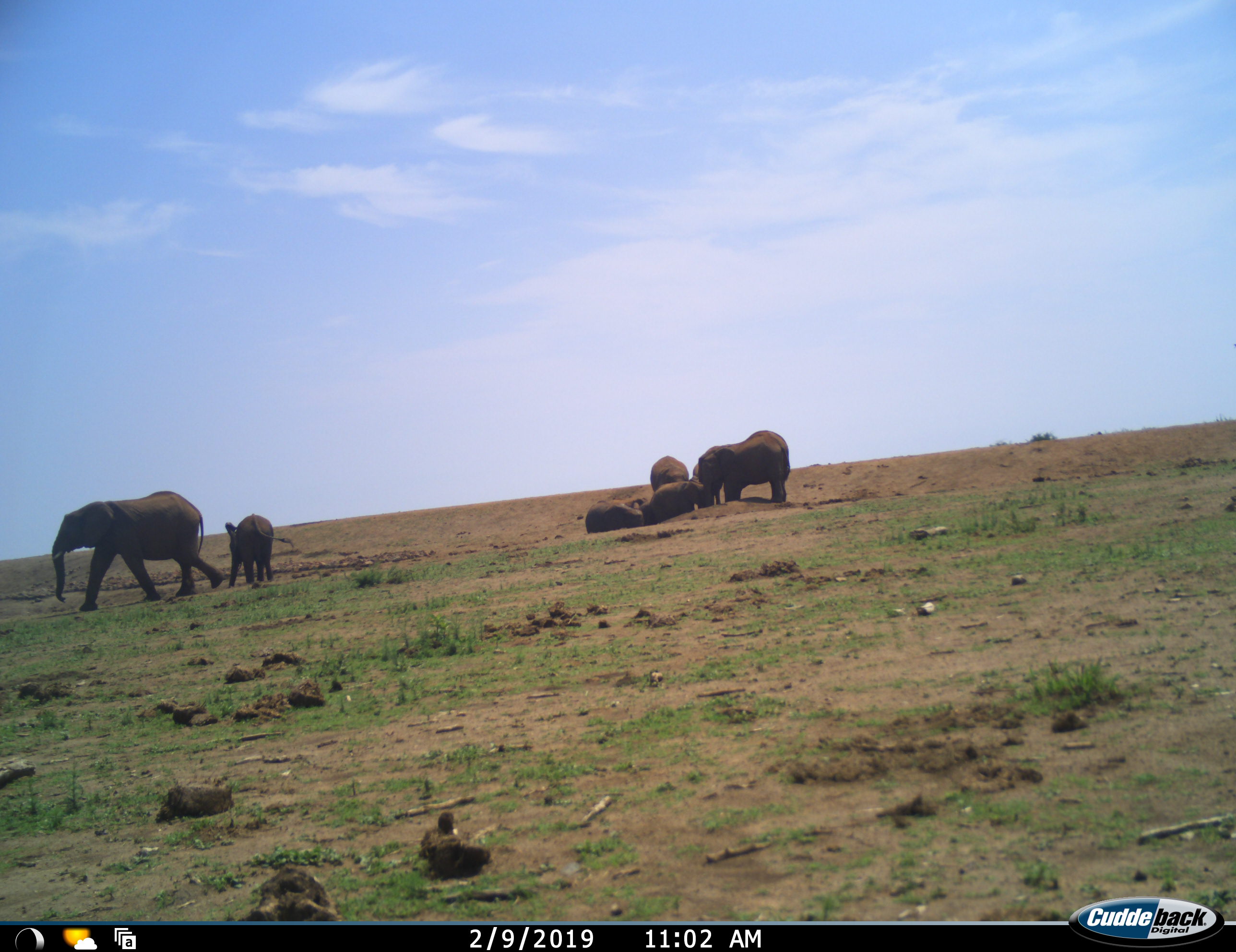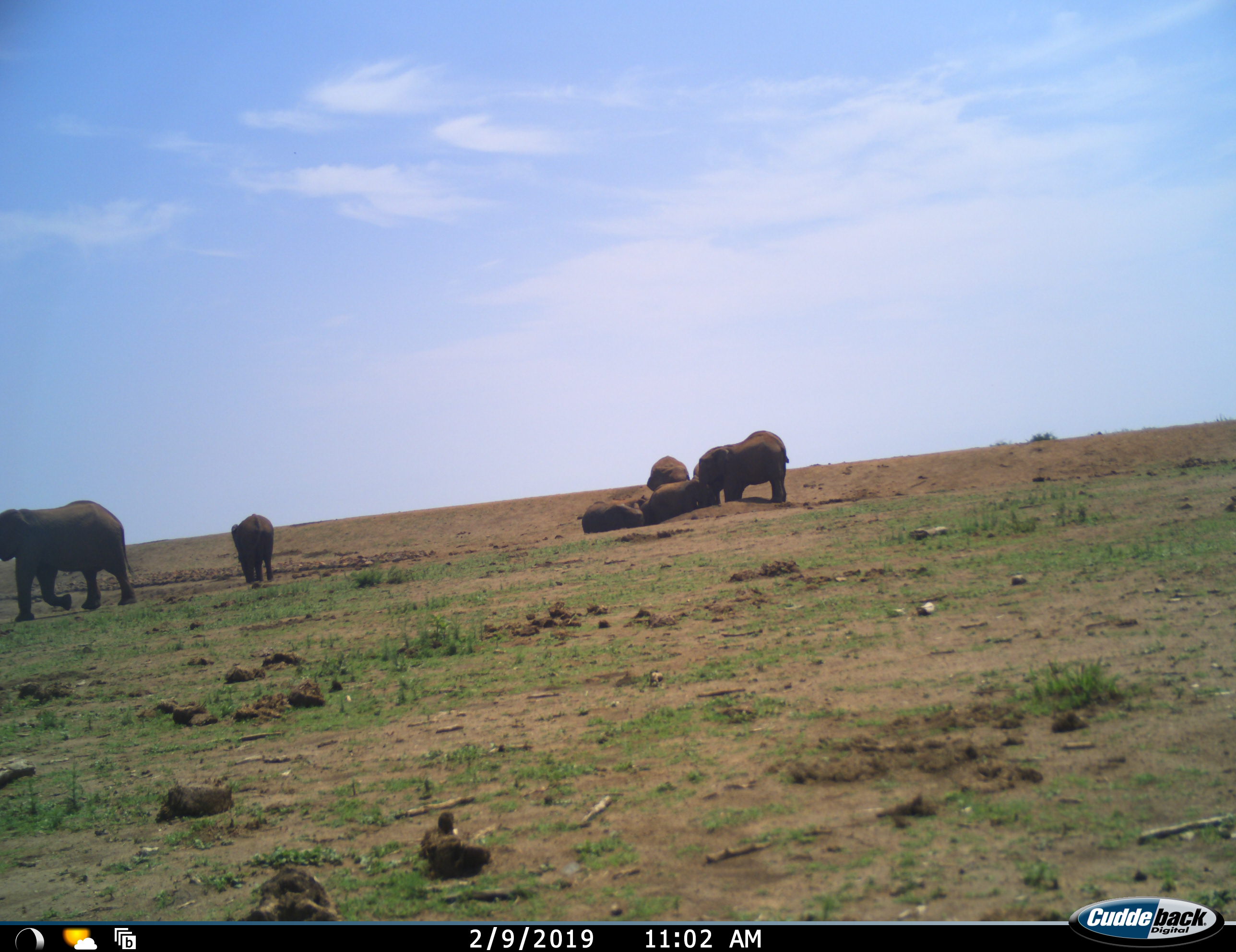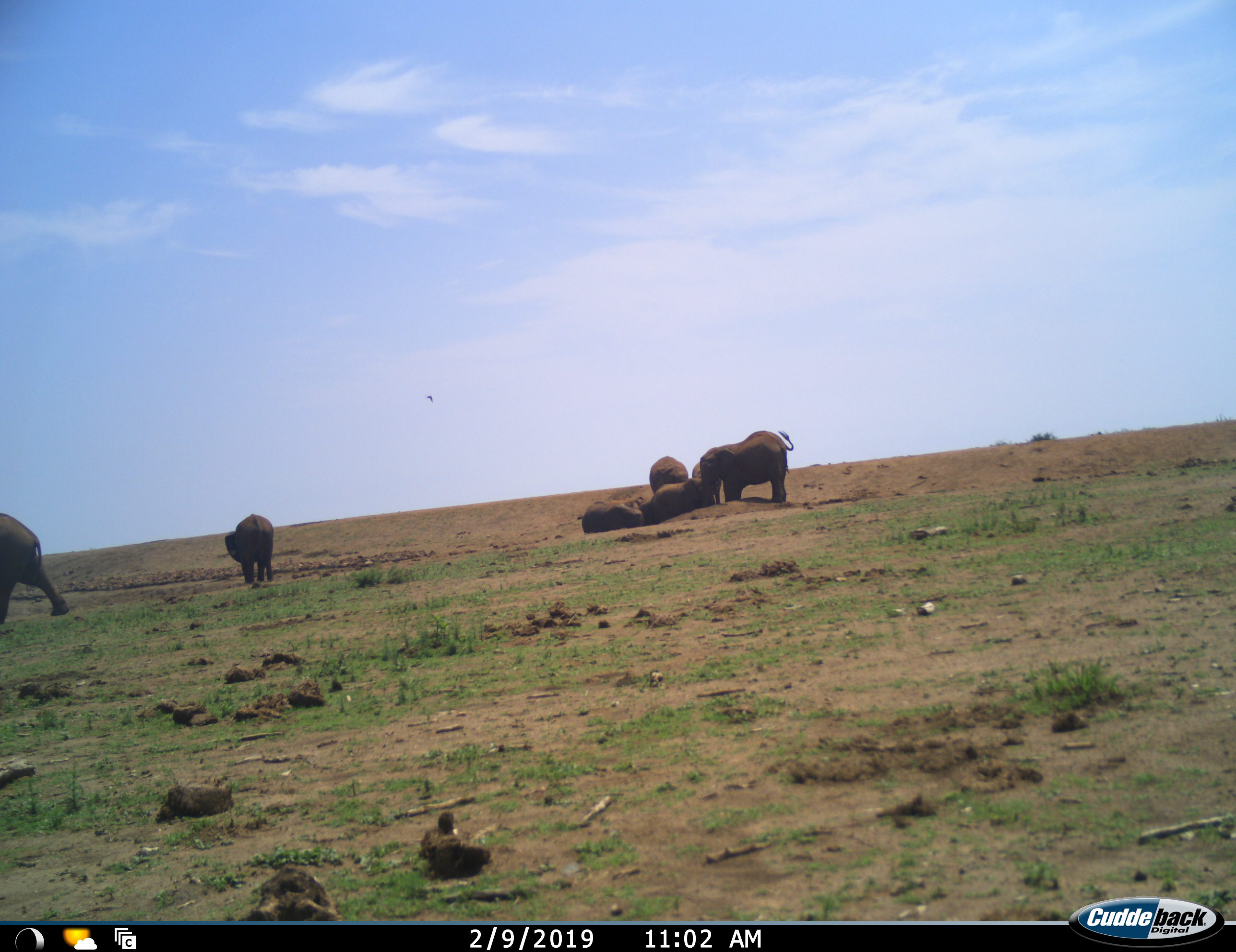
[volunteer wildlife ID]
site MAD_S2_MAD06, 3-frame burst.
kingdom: Animalia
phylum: Chordata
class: Mammalia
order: Proboscidea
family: Elephantidae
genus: Loxodonta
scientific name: Loxodonta africana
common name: african bush elephant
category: elephant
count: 7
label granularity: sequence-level